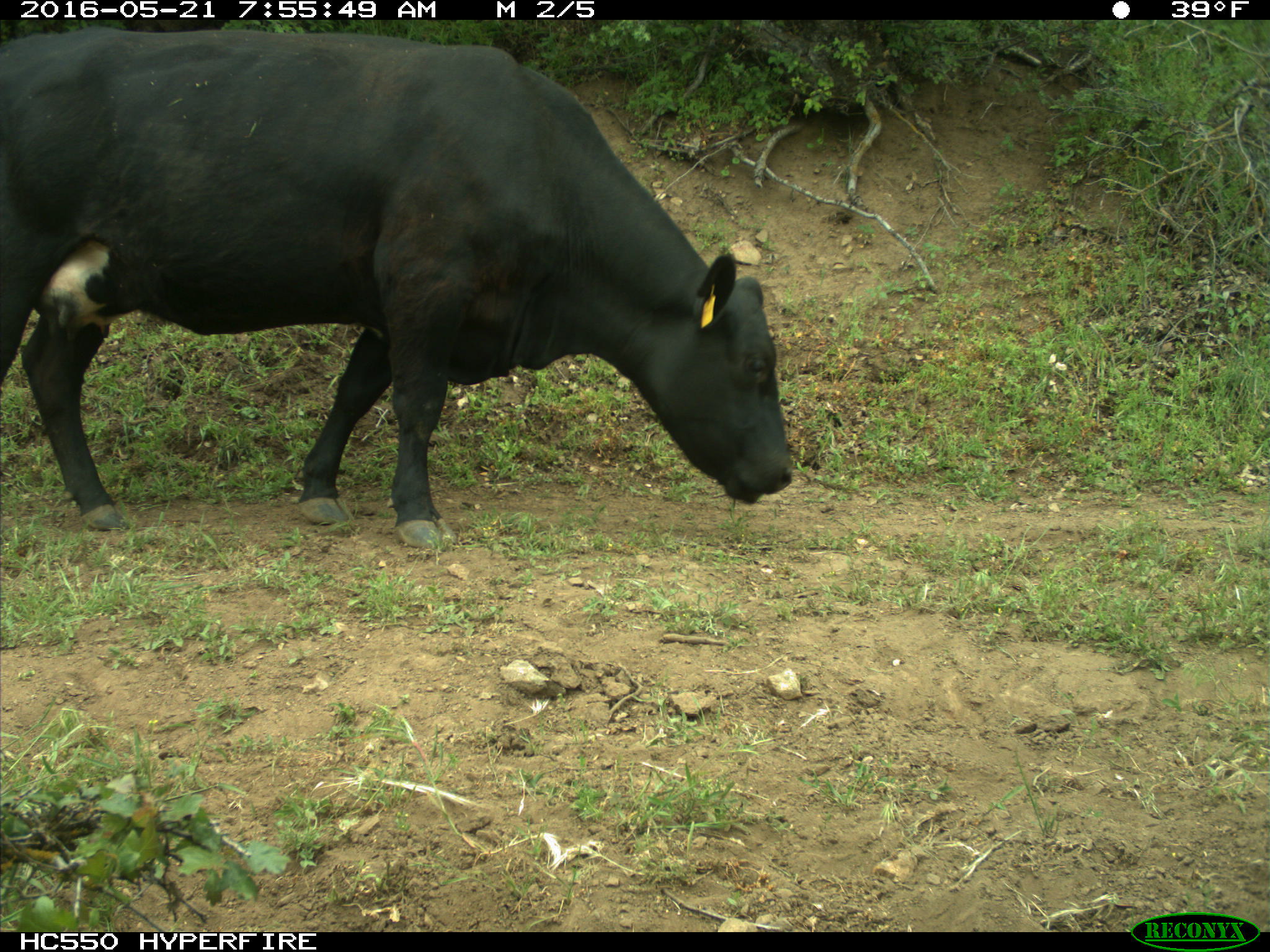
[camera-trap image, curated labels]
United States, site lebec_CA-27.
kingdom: Animalia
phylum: Chordata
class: Mammalia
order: Artiodactyla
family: Bovidae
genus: Bos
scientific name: Bos taurus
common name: domestic cow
Bos taurus (domestic cow).